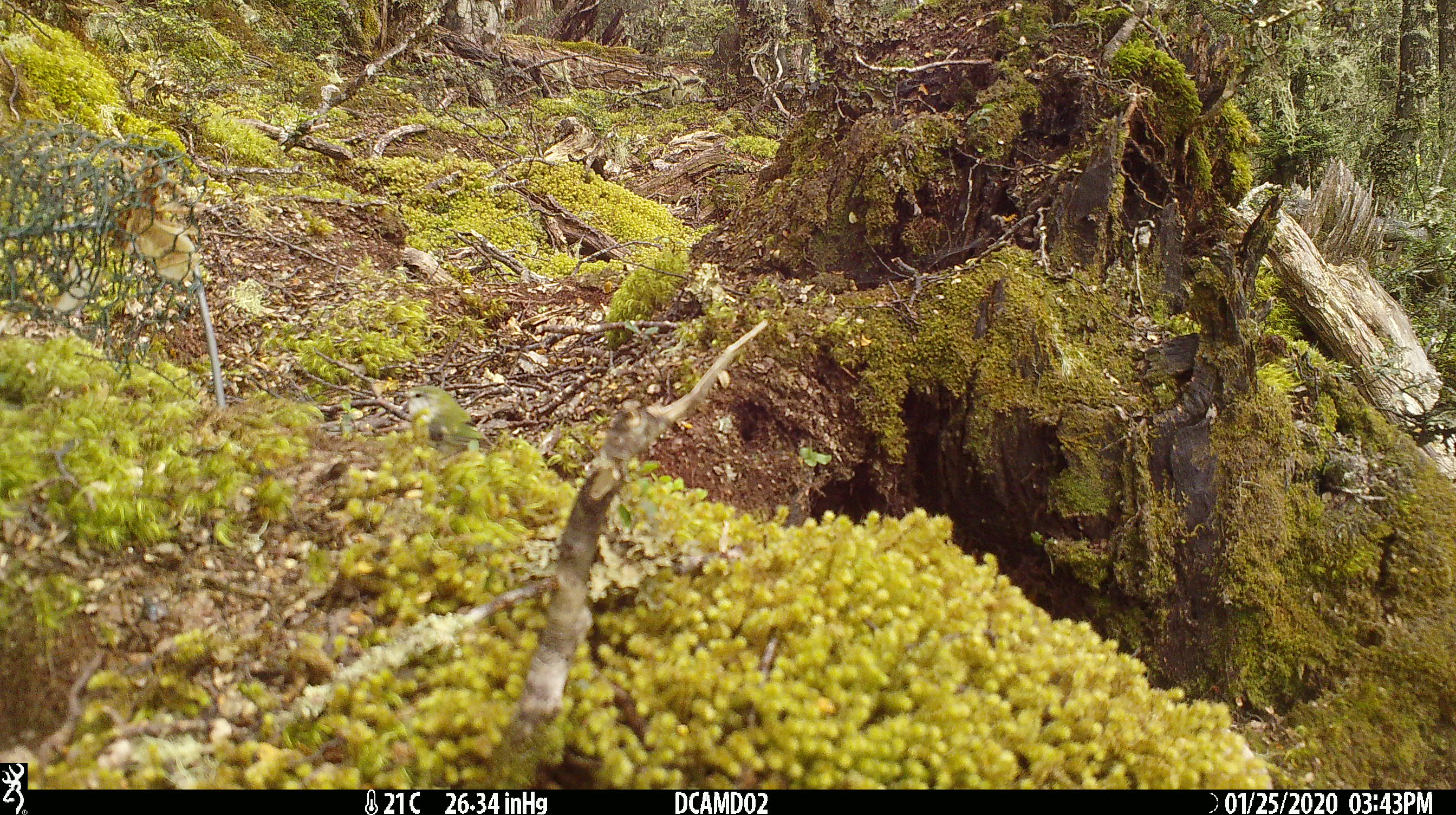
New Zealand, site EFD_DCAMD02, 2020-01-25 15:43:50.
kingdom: Animalia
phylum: Chordata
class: Aves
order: Passeriformes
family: Acanthisittidae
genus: Acanthisitta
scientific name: Acanthisitta chloris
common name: rifleman